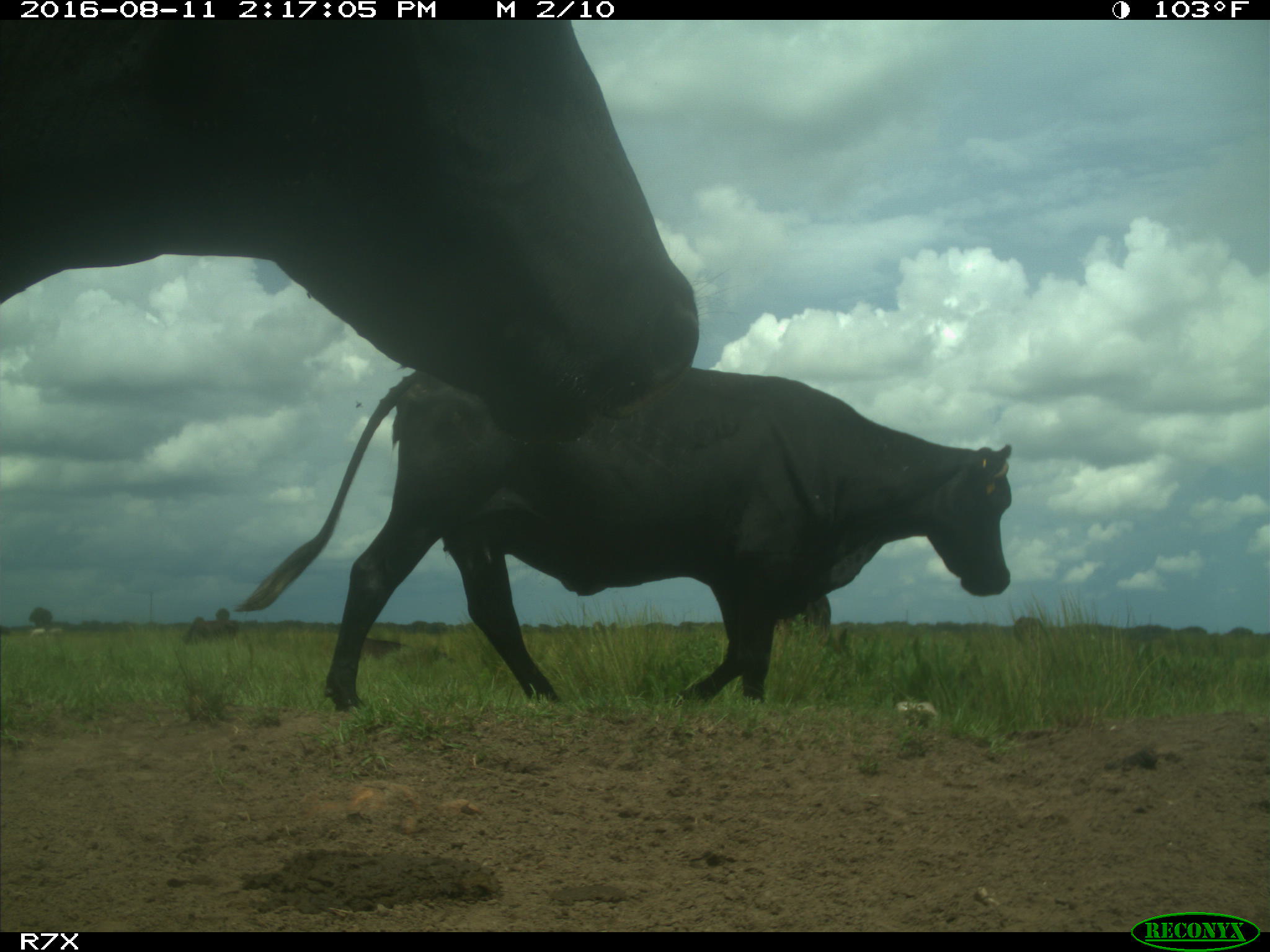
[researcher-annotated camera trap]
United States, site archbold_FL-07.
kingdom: Animalia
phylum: Chordata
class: Mammalia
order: Artiodactyla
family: Bovidae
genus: Bos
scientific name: Bos taurus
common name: domestic cow